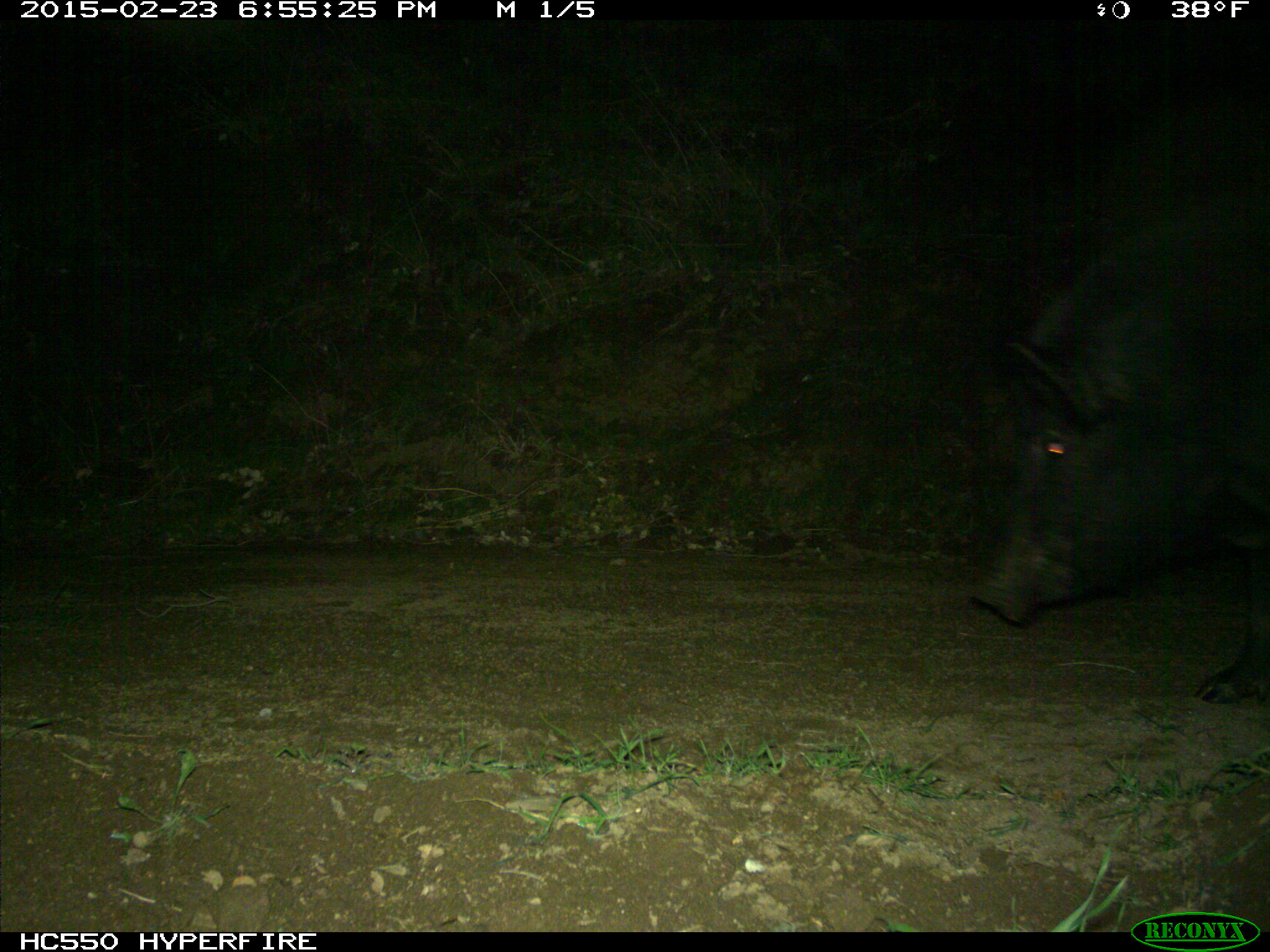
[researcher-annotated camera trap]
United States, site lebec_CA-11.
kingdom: Animalia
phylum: Chordata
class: Mammalia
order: Artiodactyla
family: Suidae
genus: Sus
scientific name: Sus scrofa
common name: wild boar